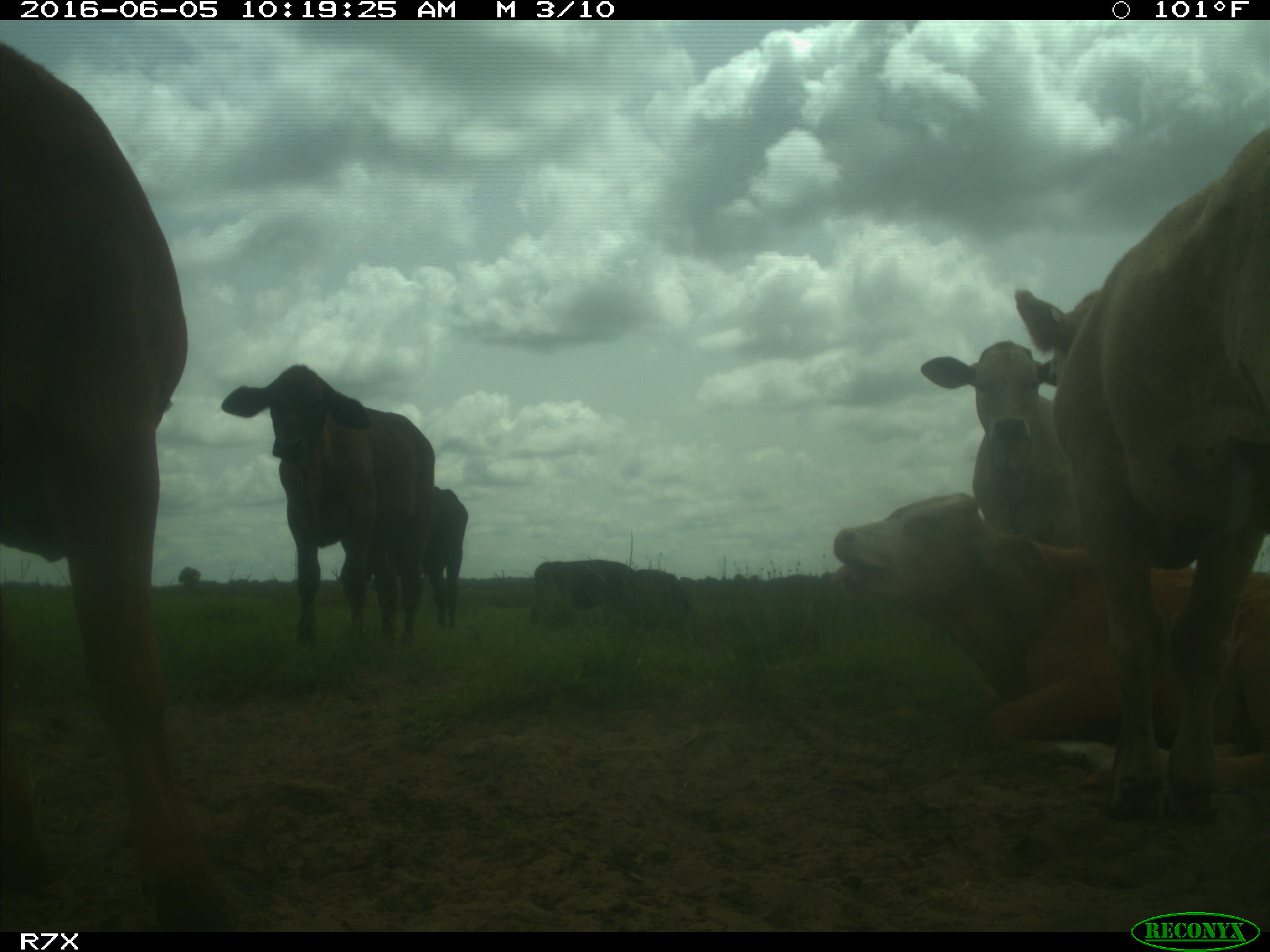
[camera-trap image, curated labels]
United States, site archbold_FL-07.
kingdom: Animalia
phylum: Chordata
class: Mammalia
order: Artiodactyla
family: Bovidae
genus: Bos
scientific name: Bos taurus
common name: domestic cow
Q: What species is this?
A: Bos taurus (domestic cow).